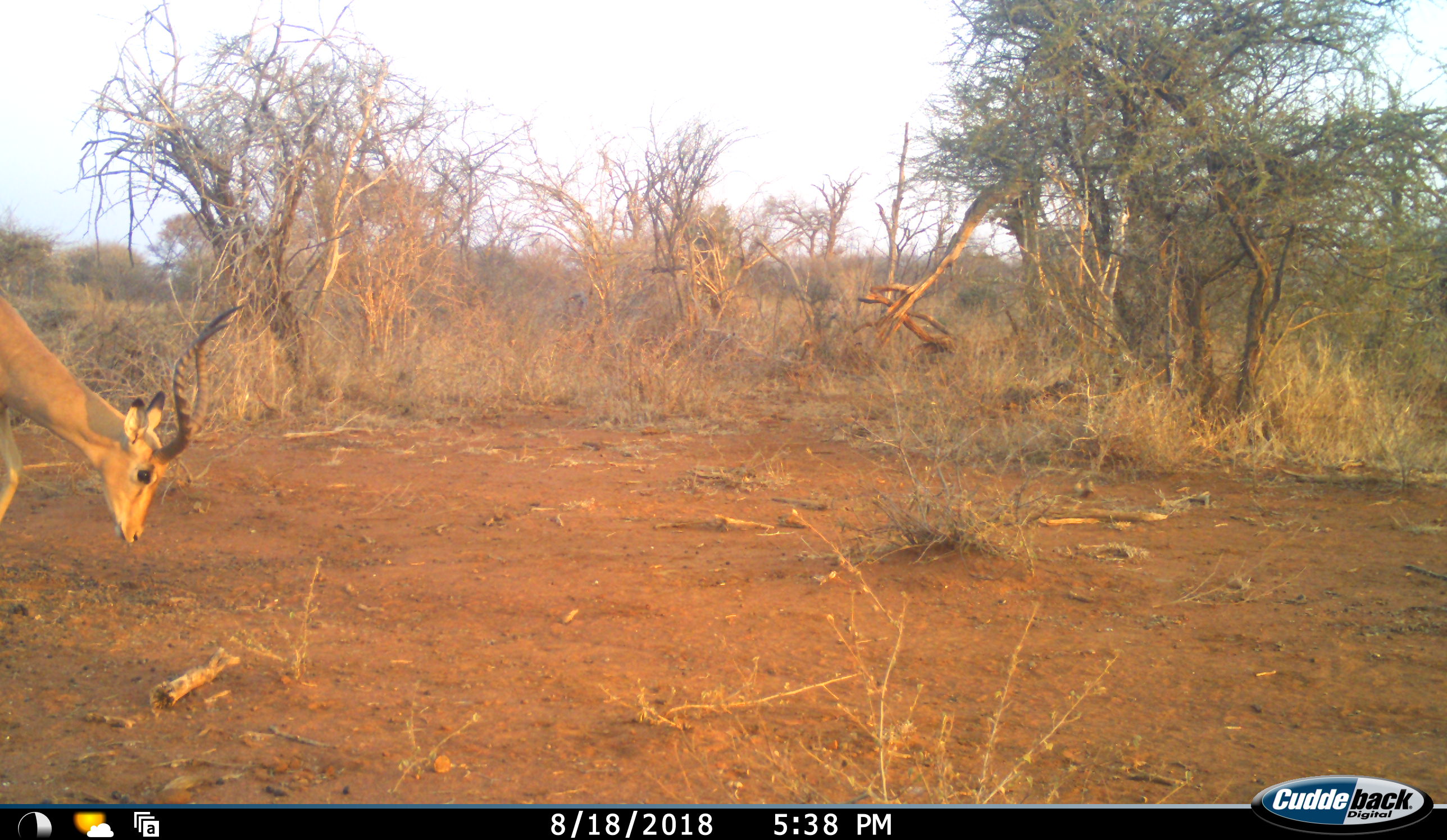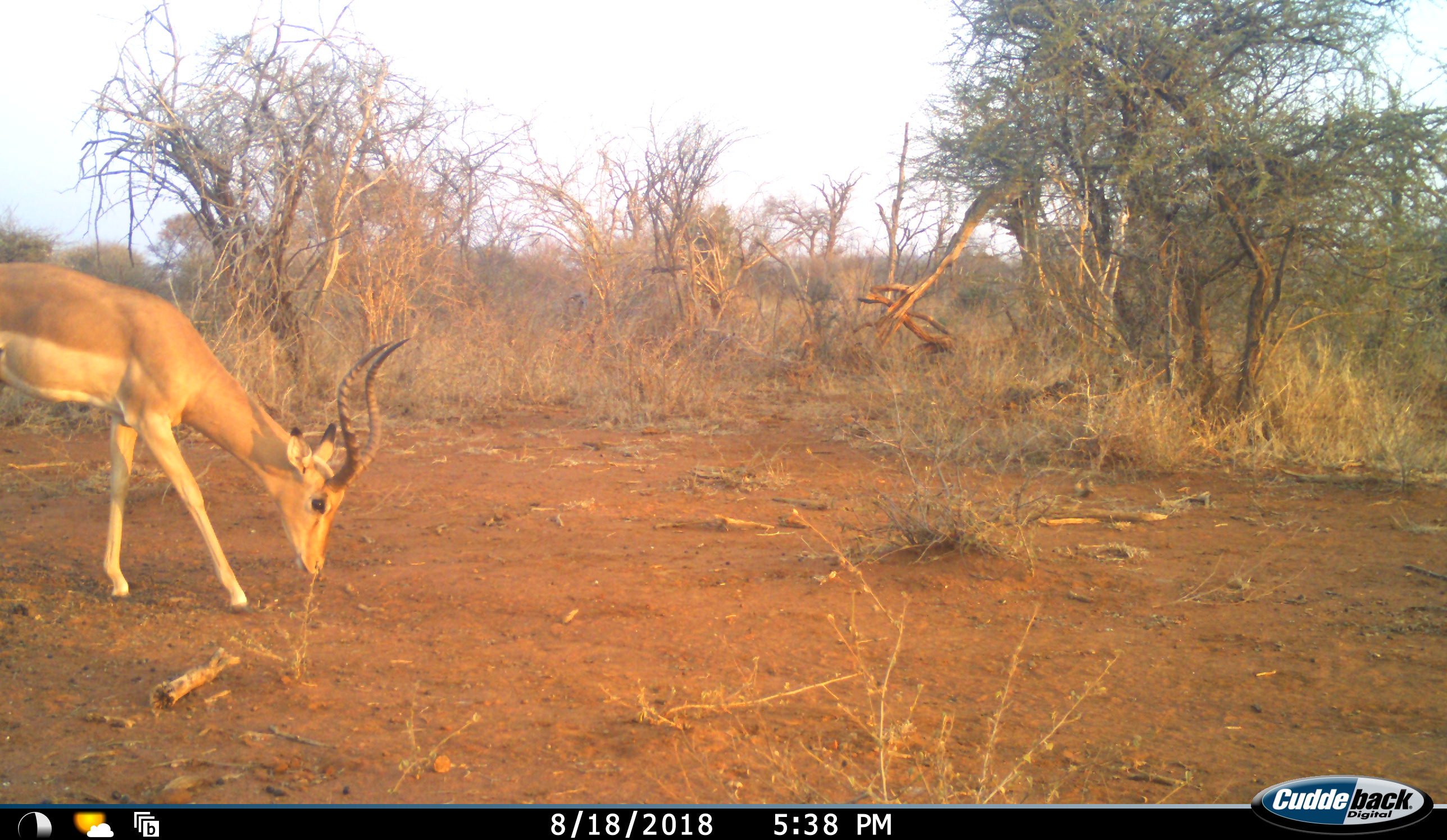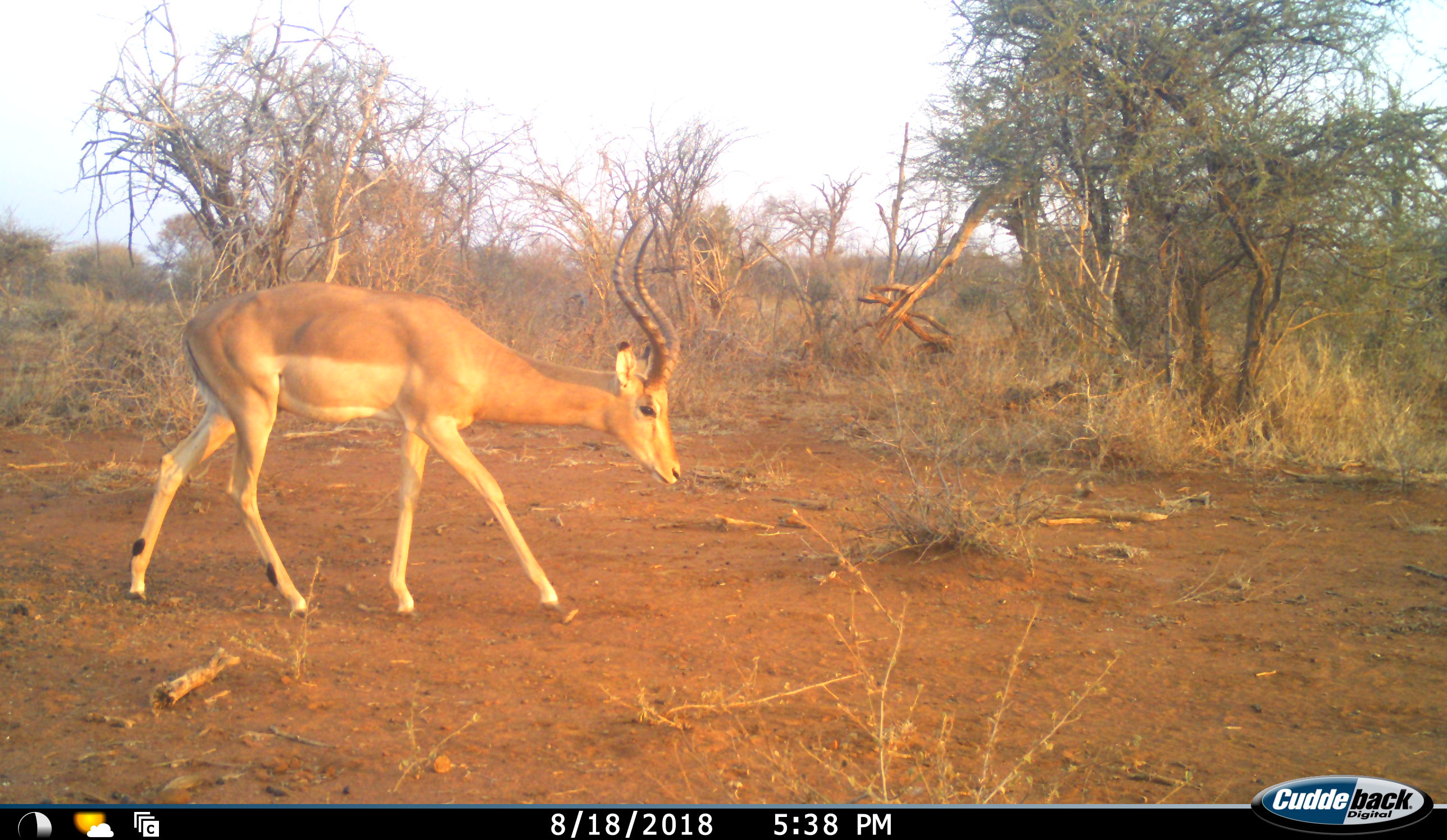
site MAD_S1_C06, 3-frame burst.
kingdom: Animalia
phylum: Chordata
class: Mammalia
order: Artiodactyla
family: Bovidae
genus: Aepyceros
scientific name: Aepyceros melampus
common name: impala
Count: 1.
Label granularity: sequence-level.